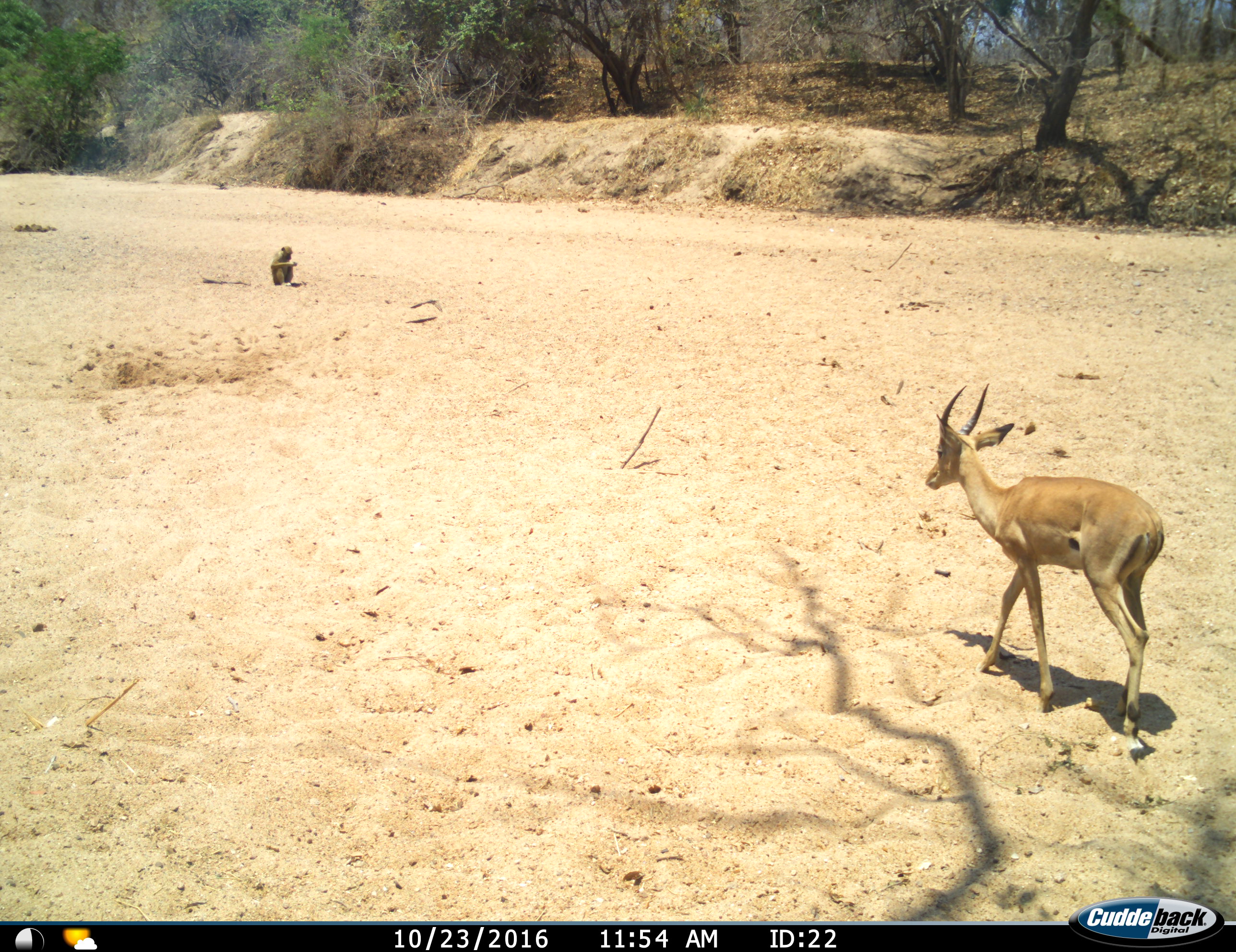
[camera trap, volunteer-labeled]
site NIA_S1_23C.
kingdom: Animalia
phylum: Chordata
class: Mammalia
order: Primates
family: Cercopithecidae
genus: Papio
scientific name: Papio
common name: baboon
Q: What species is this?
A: Baboon (Papio).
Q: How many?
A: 1.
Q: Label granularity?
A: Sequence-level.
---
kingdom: Animalia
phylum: Chordata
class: Mammalia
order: Artiodactyla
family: Bovidae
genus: Aepyceros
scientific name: Aepyceros melampus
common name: impala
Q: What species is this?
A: Impala (Aepyceros melampus).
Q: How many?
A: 1.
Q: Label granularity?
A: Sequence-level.